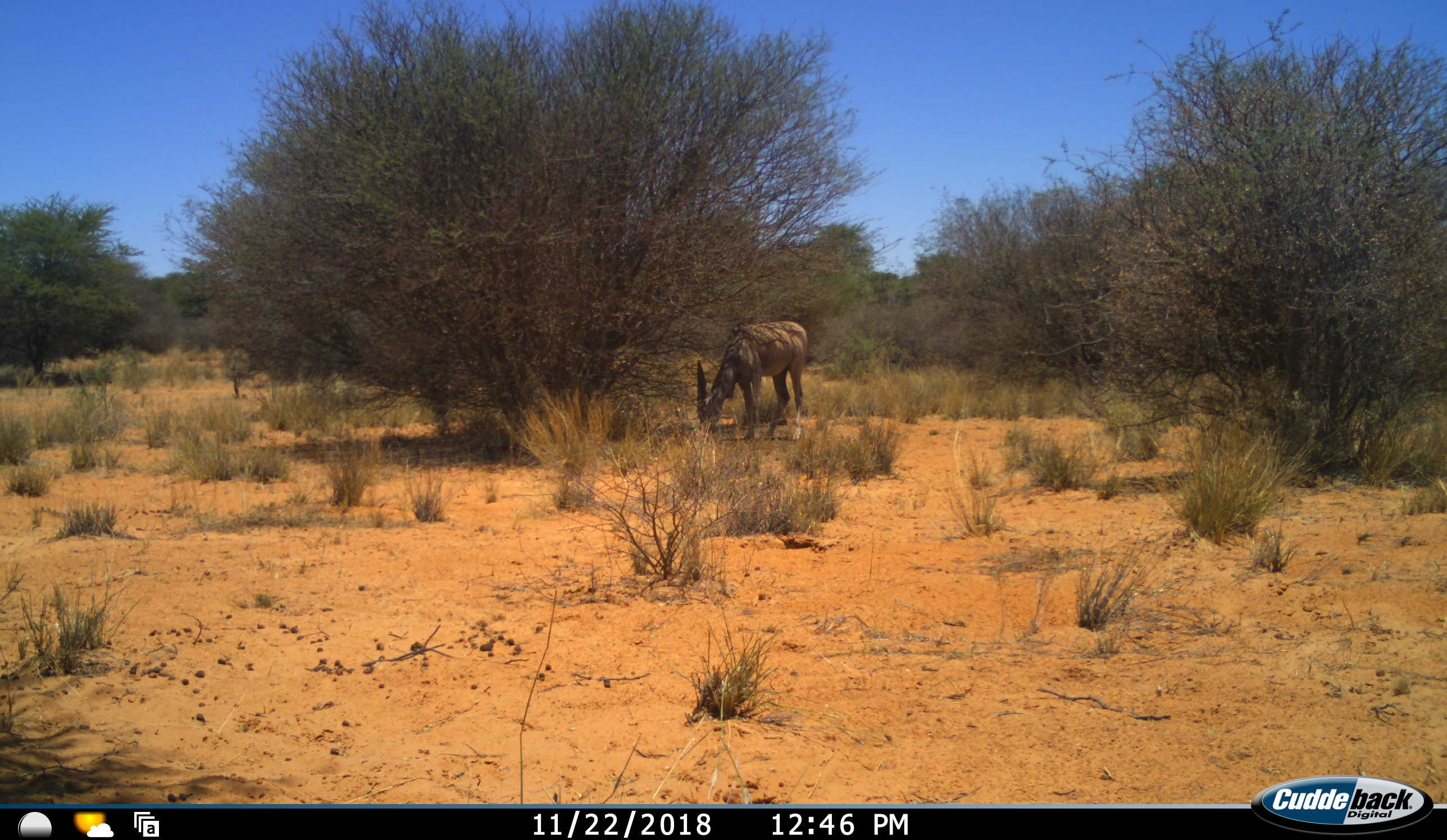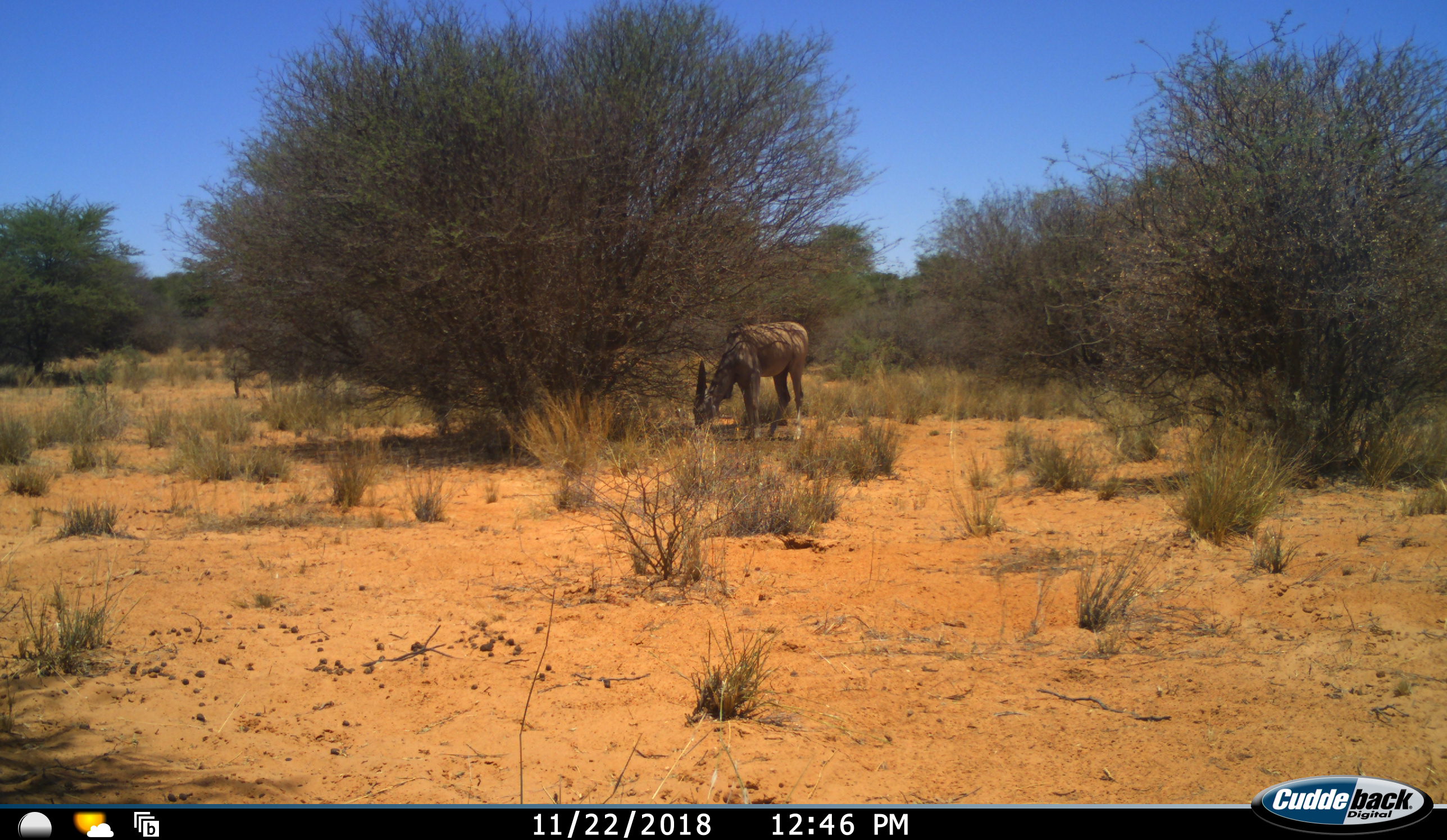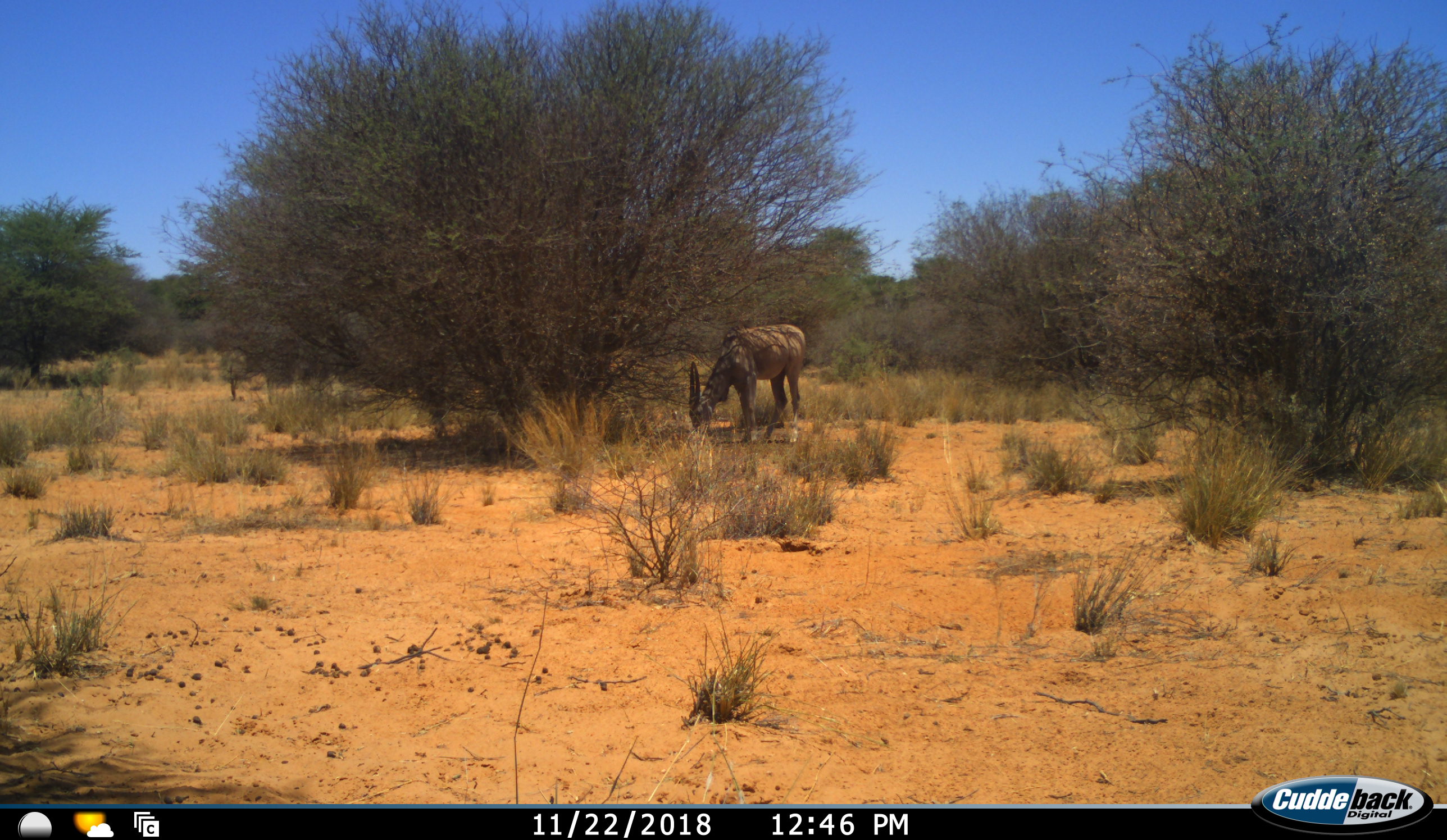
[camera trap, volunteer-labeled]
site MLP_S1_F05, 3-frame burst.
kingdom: Animalia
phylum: Chordata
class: Mammalia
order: Artiodactyla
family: Bovidae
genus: Tragelaphus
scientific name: Tragelaphus oryx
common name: eland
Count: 1.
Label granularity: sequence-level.